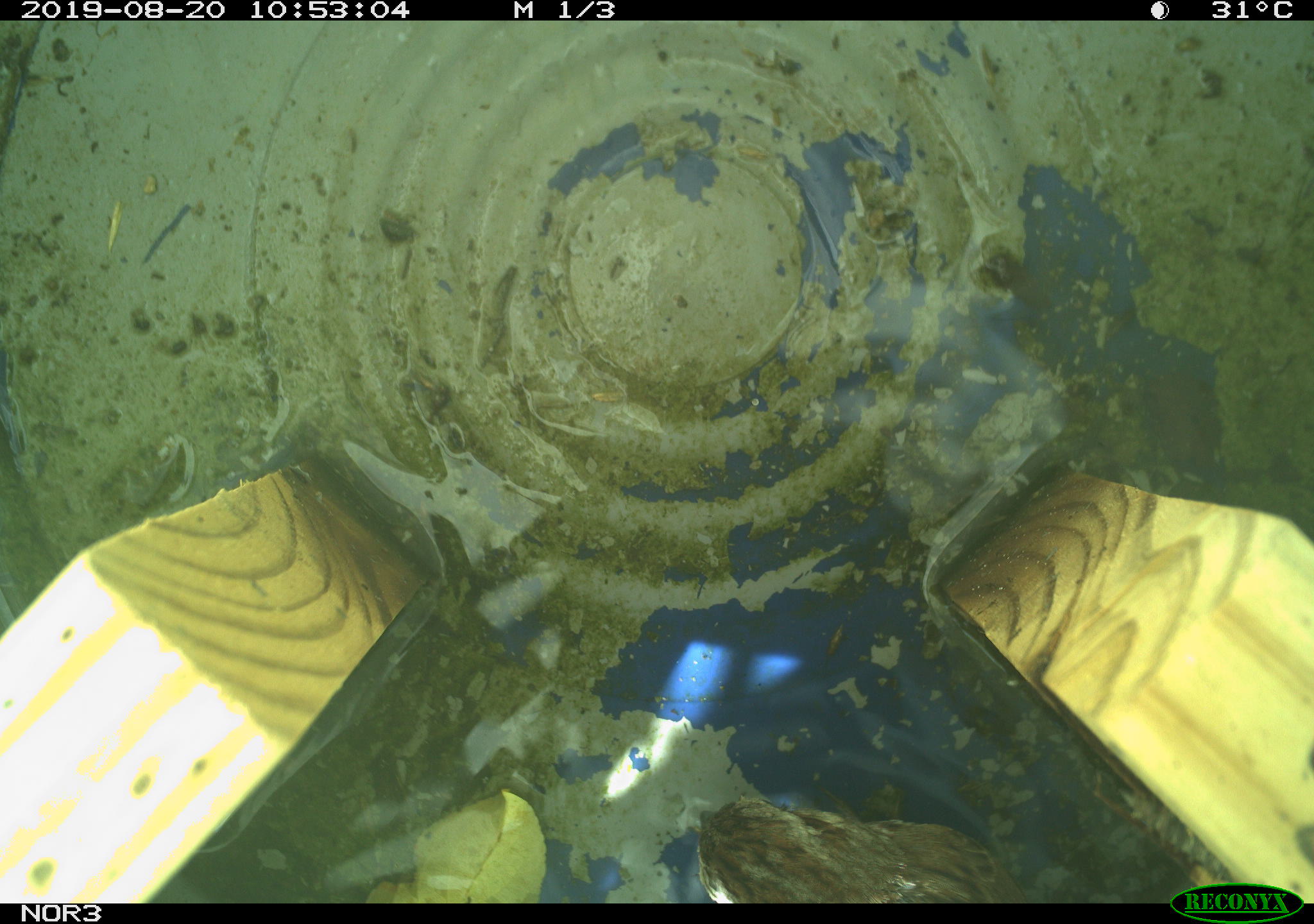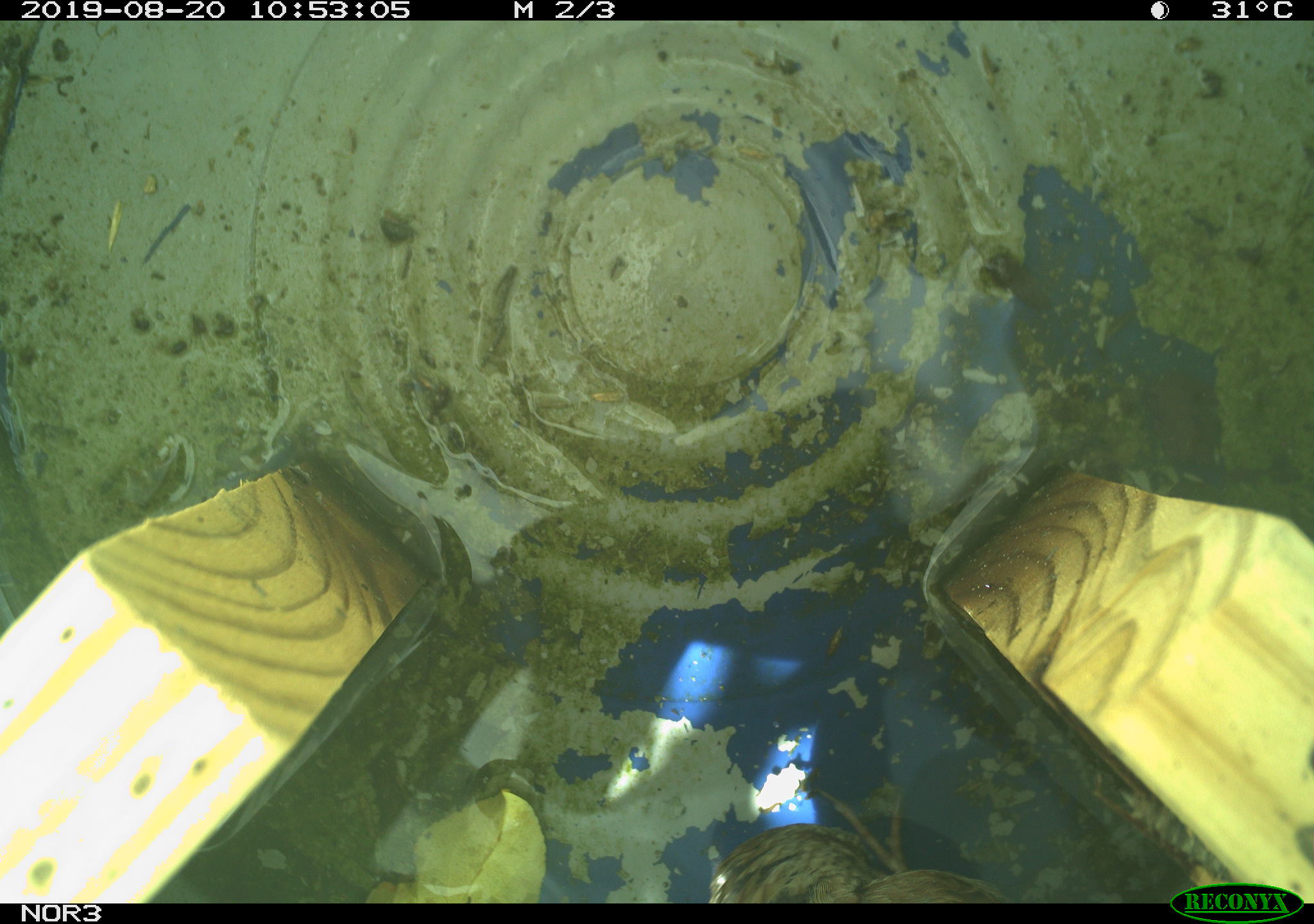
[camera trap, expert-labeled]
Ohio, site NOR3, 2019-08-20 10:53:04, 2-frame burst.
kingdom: Animalia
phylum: Chordata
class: Aves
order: Passeriformes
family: Passerellidae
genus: Melospiza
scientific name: Melospiza melodia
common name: song sparrow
Song sparrow (Melospiza melodia).